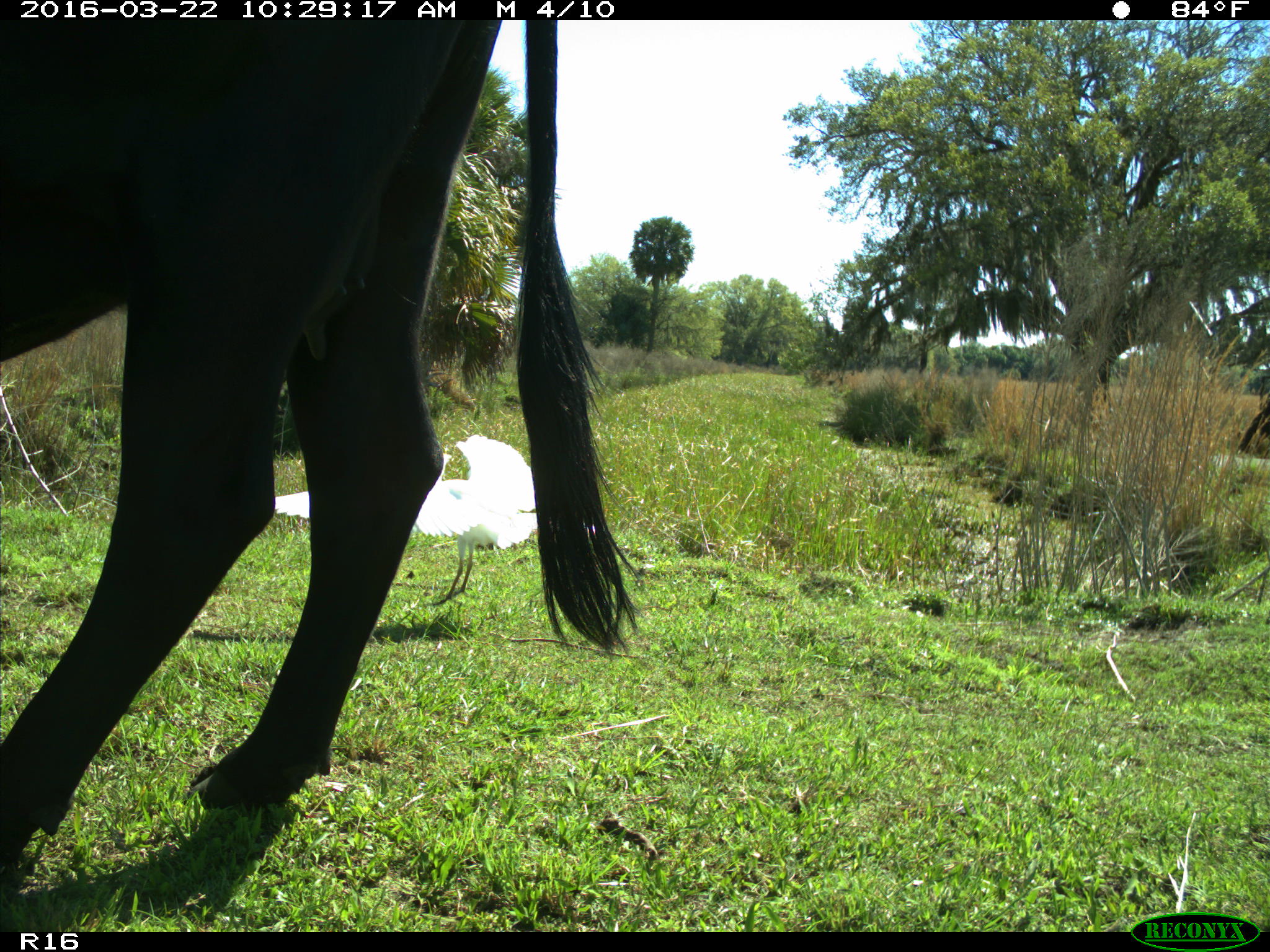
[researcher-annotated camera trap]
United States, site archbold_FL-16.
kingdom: Animalia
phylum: Chordata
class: Mammalia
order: Artiodactyla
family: Bovidae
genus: Bos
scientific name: Bos taurus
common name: domestic cow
Bos taurus (domestic cow).